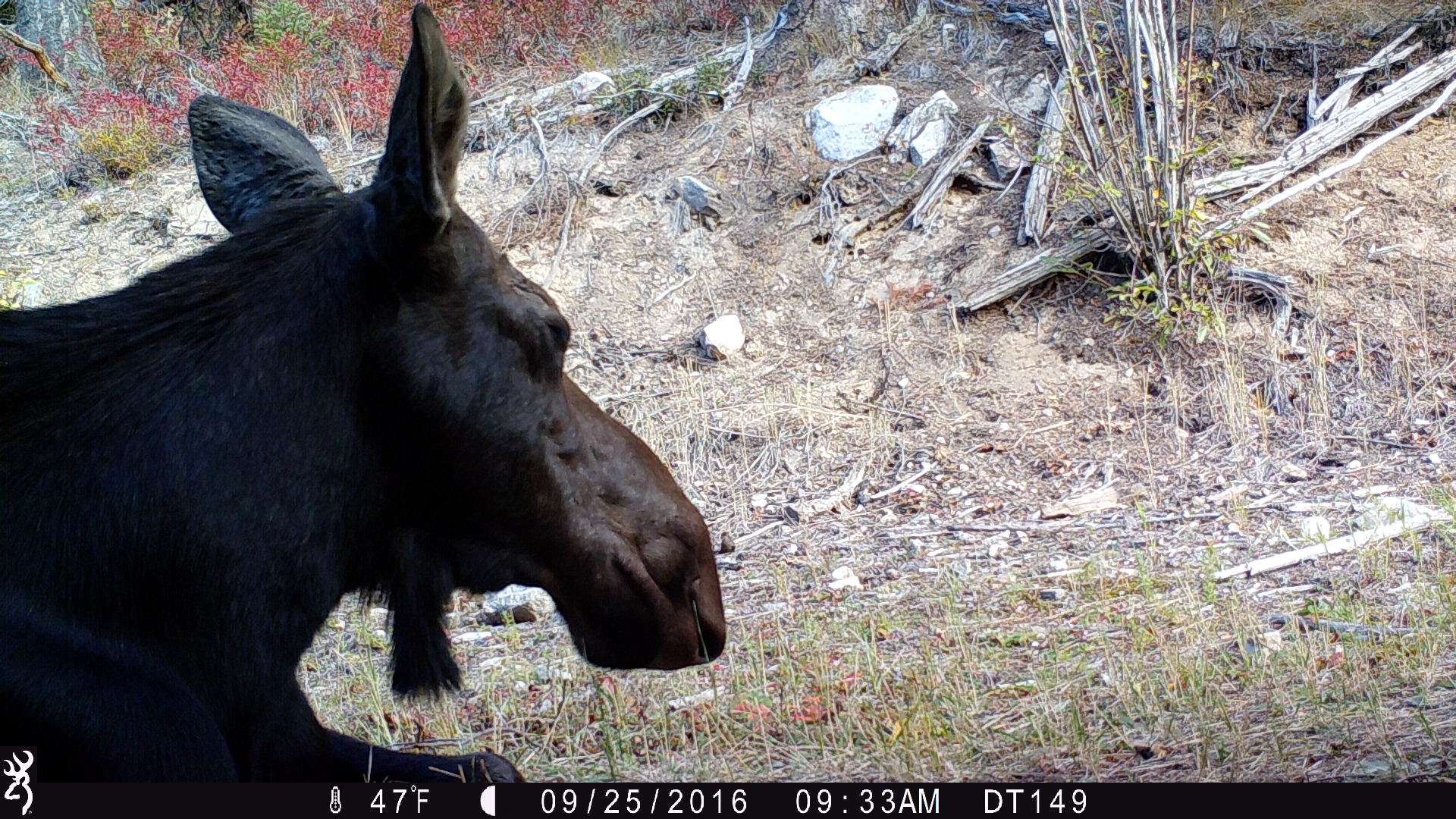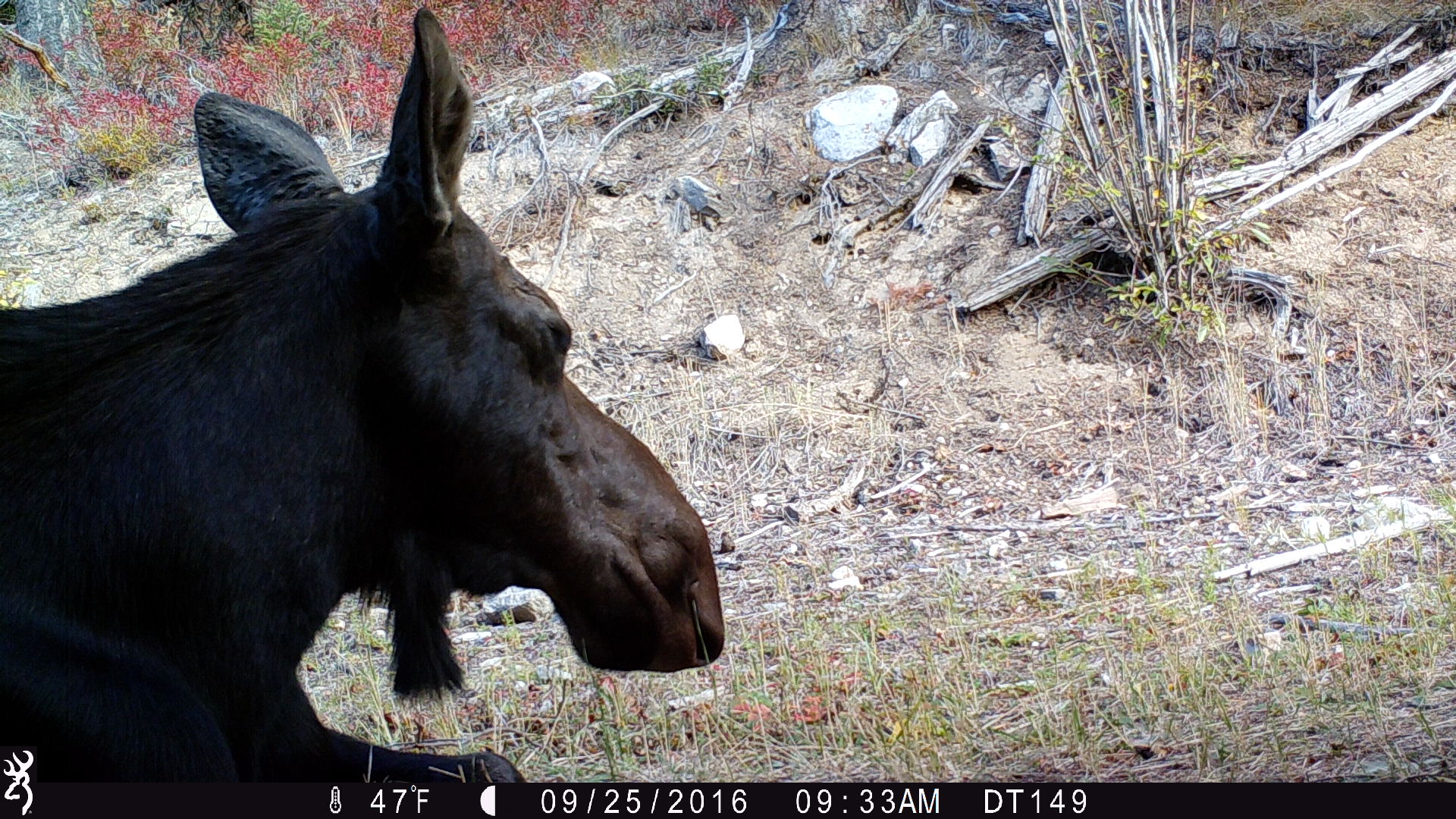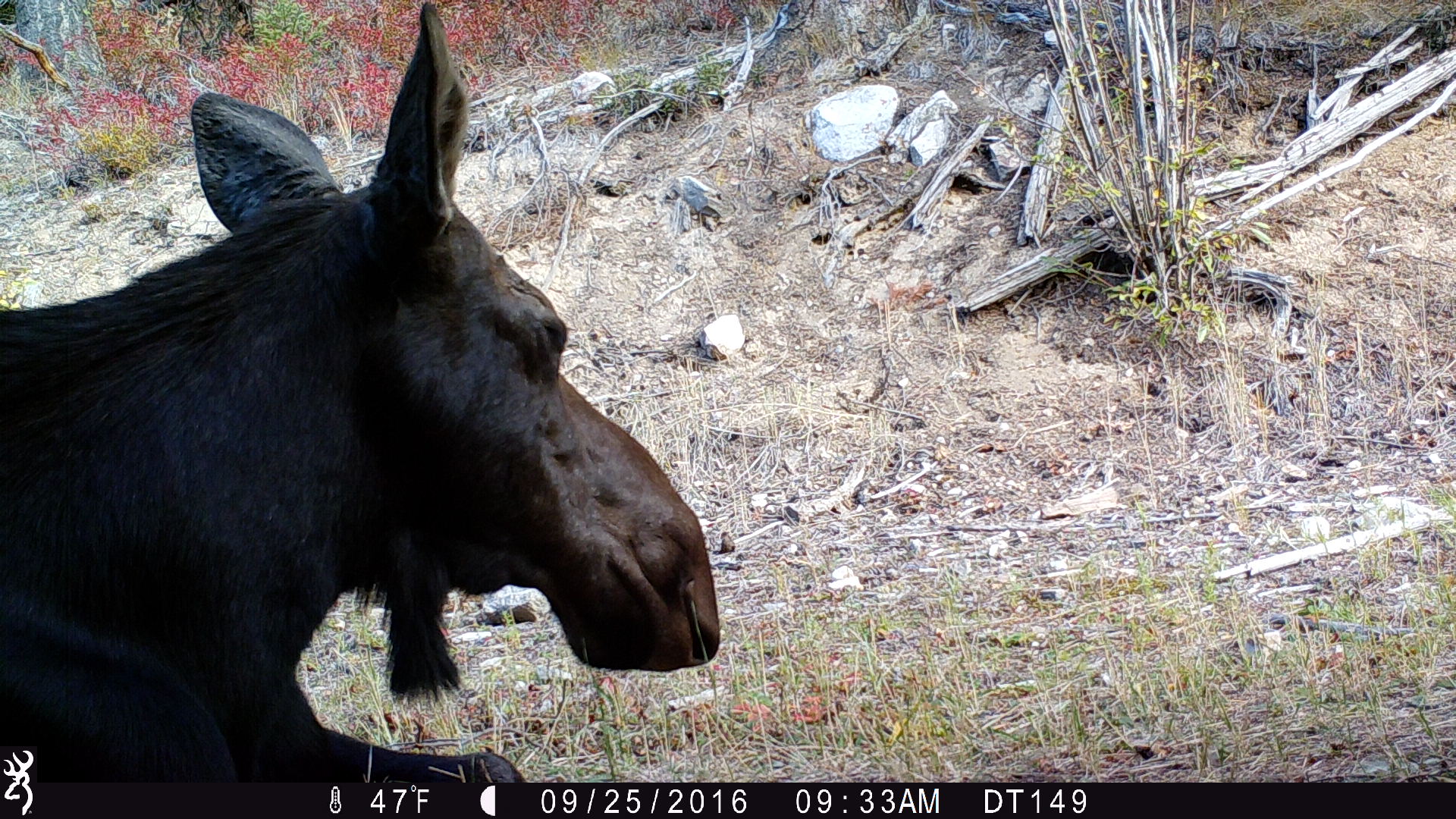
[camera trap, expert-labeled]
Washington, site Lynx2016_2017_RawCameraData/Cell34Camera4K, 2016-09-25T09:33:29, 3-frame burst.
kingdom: Animalia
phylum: Chordata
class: Mammalia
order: Artiodactyla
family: Cervidae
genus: Alces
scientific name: Alces alces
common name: moose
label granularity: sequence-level